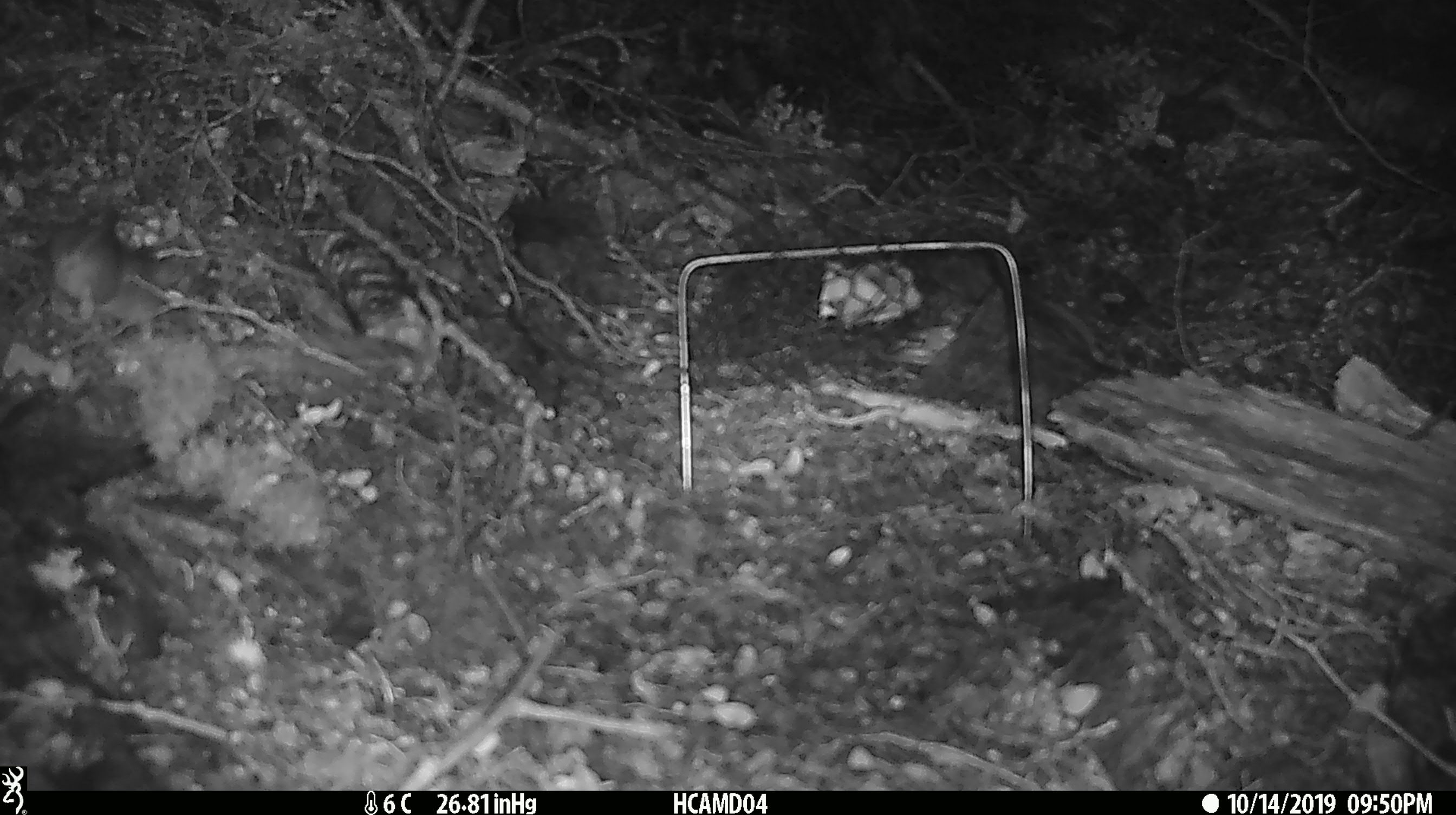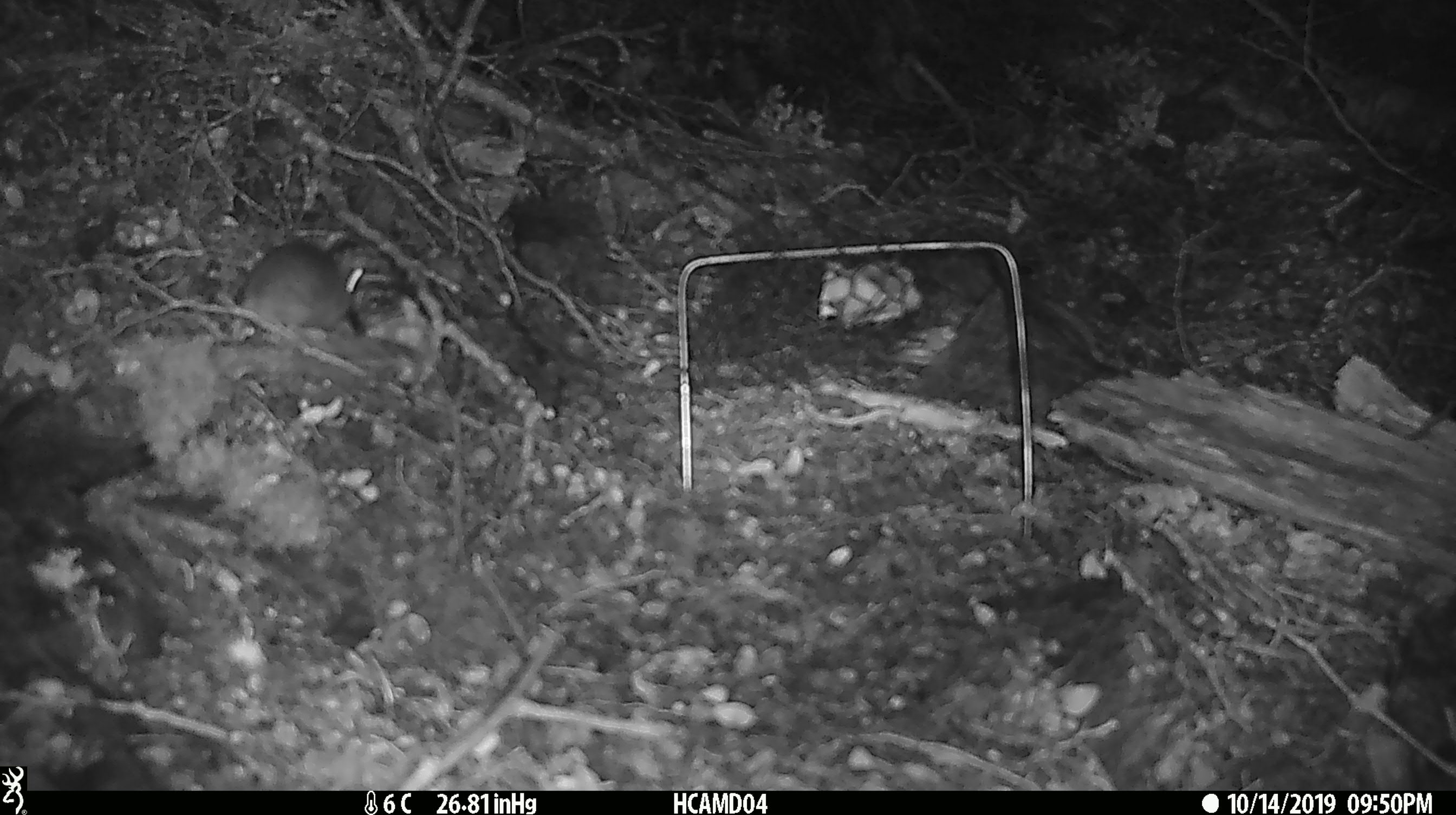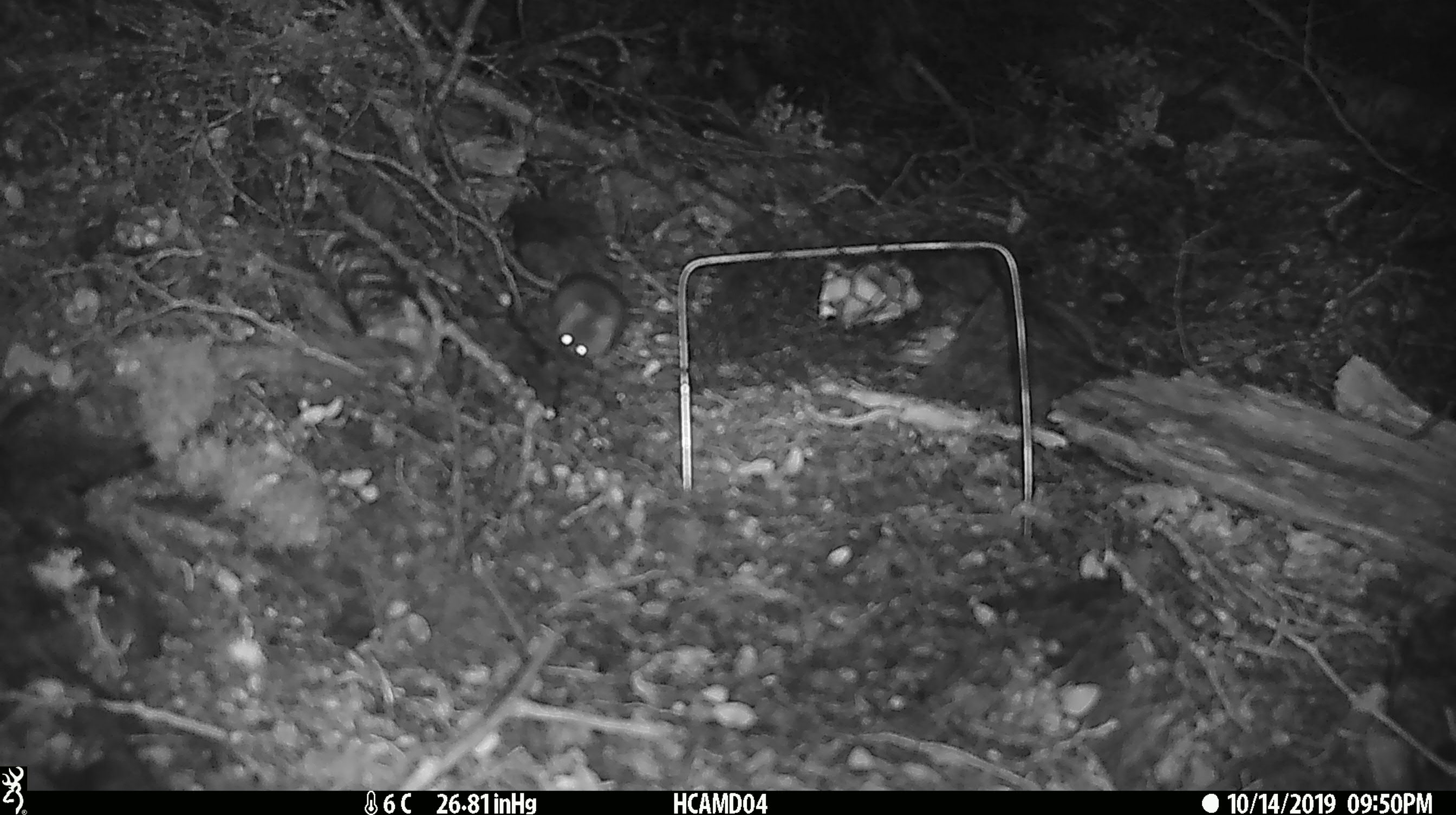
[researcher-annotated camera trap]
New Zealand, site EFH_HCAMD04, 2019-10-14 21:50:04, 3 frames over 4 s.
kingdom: Animalia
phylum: Chordata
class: Mammalia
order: Rodentia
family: Muridae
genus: Mus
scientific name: Mus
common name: mouse